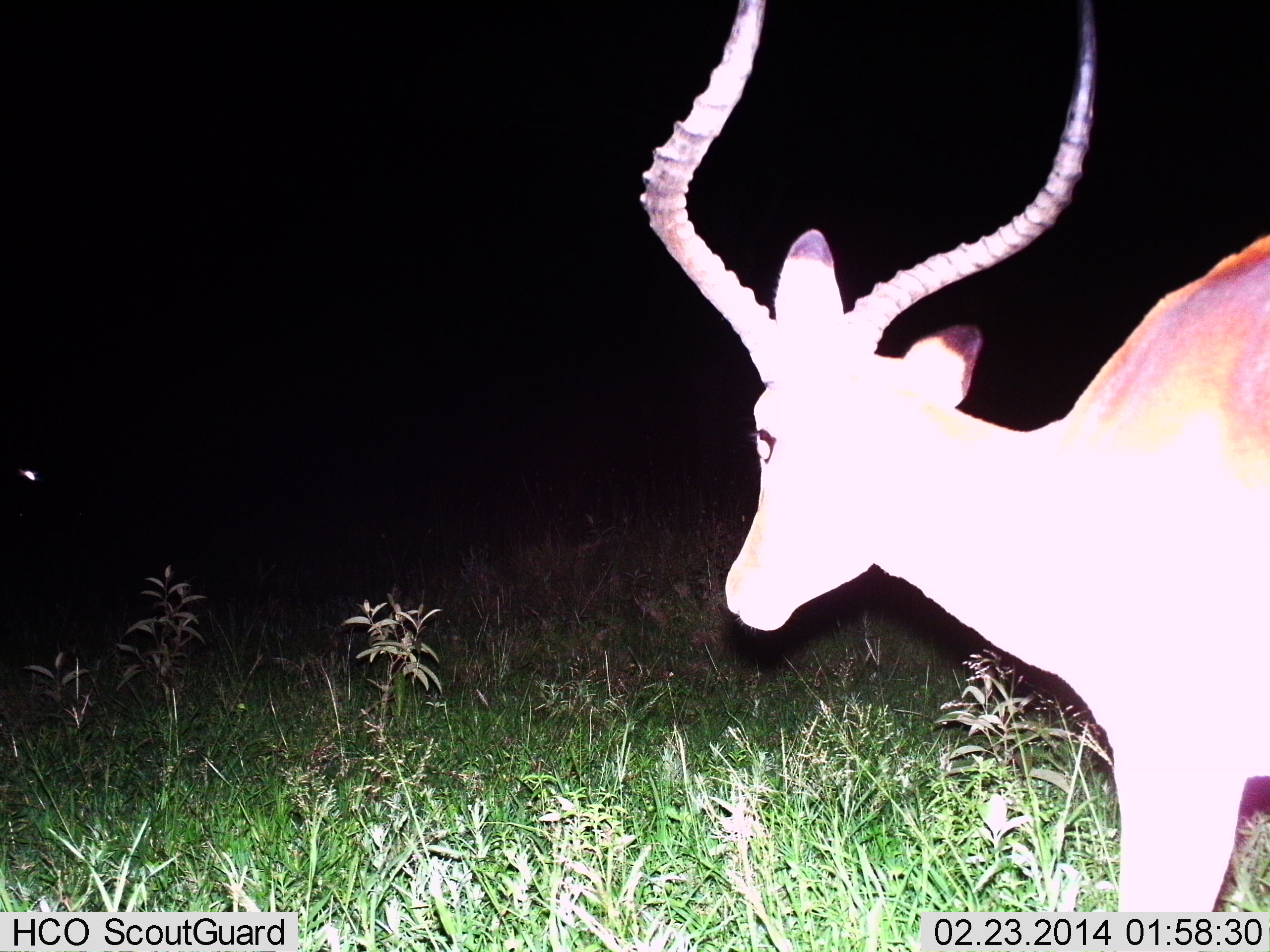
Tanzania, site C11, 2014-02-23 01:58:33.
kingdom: Animalia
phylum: Chordata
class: Mammalia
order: Artiodactyla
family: Bovidae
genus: Aepyceros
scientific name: Aepyceros melampus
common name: impala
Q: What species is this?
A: Impala (Aepyceros melampus).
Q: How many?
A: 1.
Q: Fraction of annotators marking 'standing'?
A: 0%.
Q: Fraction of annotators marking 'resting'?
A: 0%.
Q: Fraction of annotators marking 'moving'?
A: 100%.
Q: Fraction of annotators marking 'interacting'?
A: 0%.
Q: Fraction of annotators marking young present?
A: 0%.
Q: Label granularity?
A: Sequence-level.